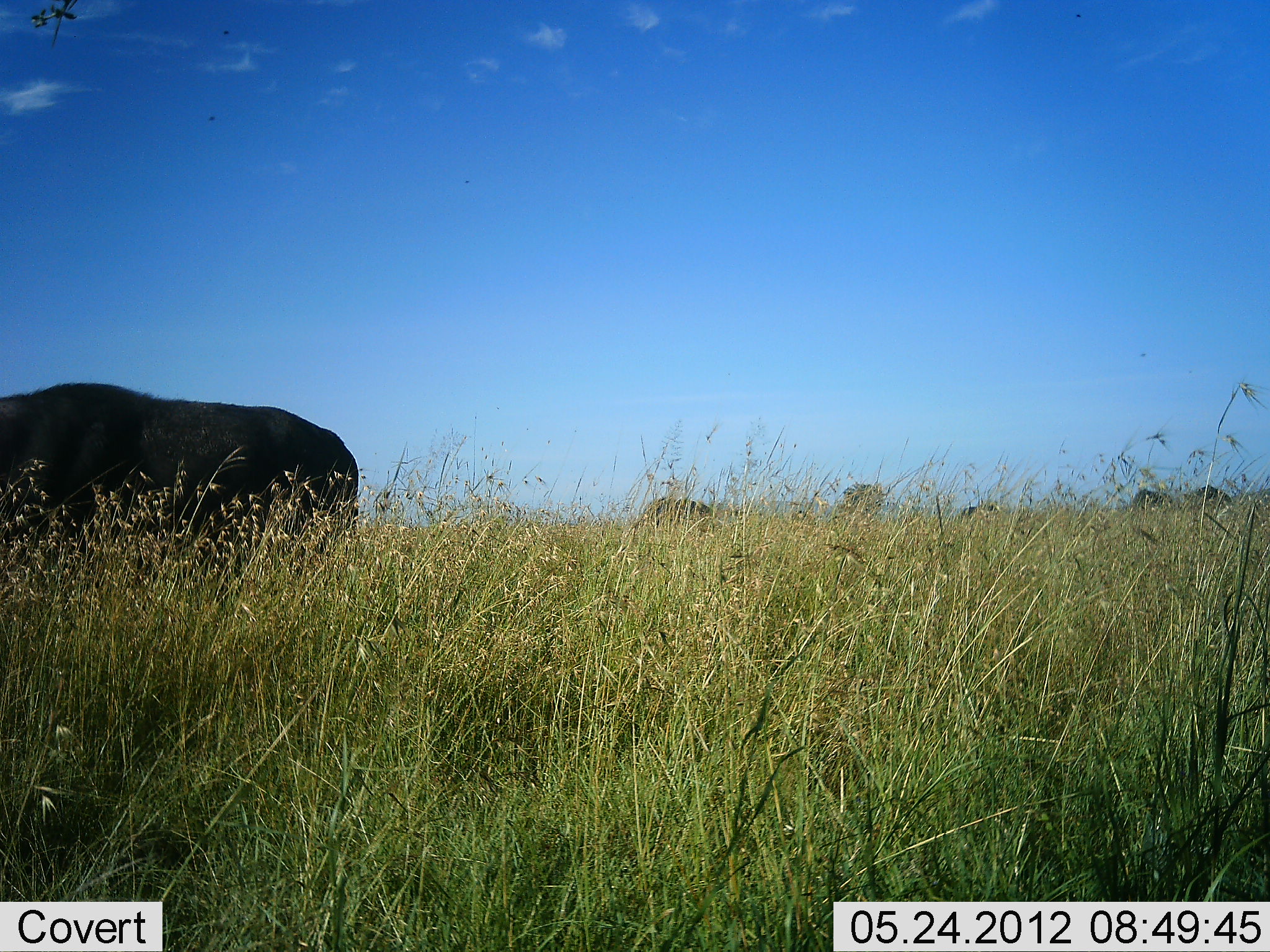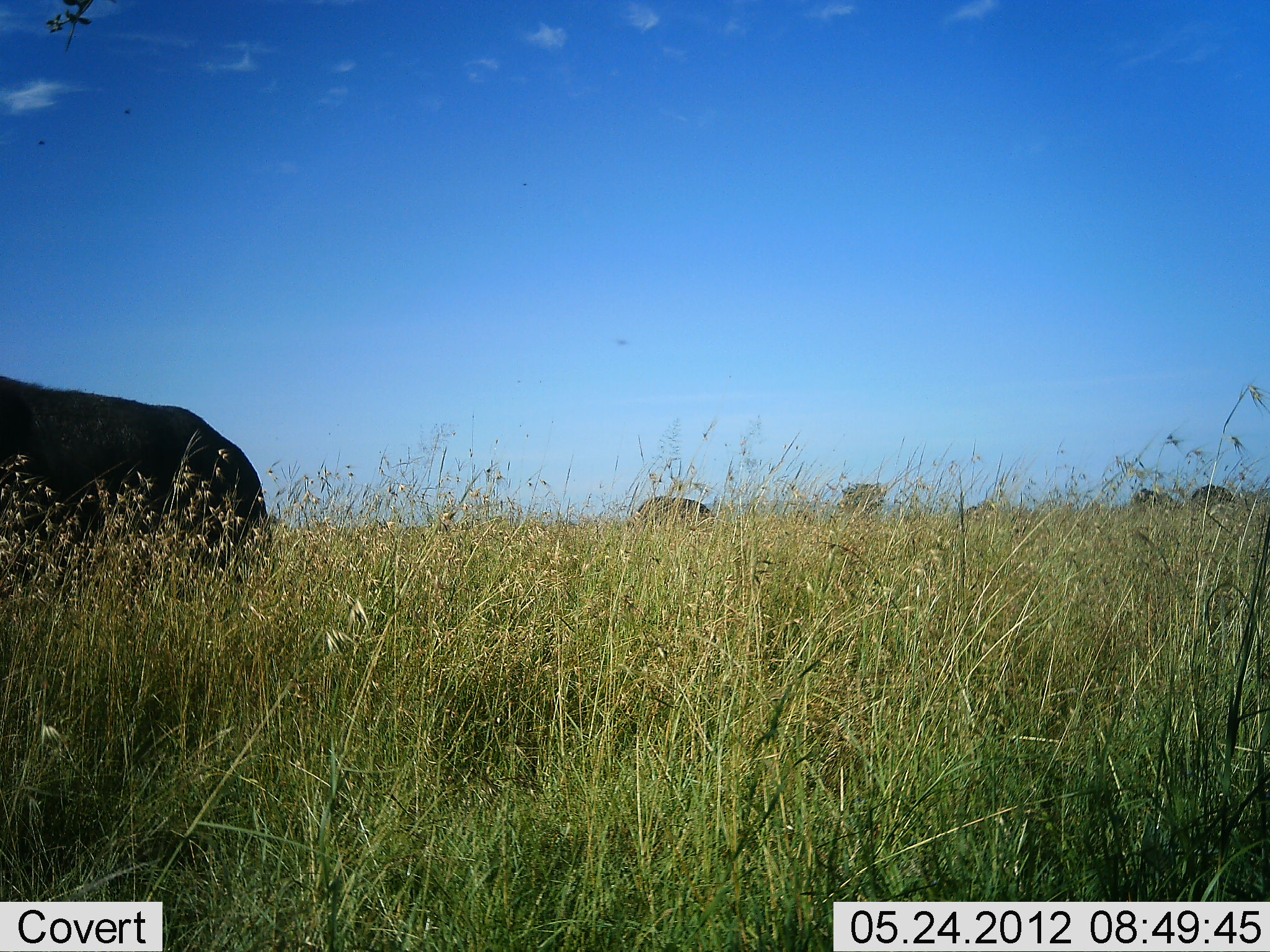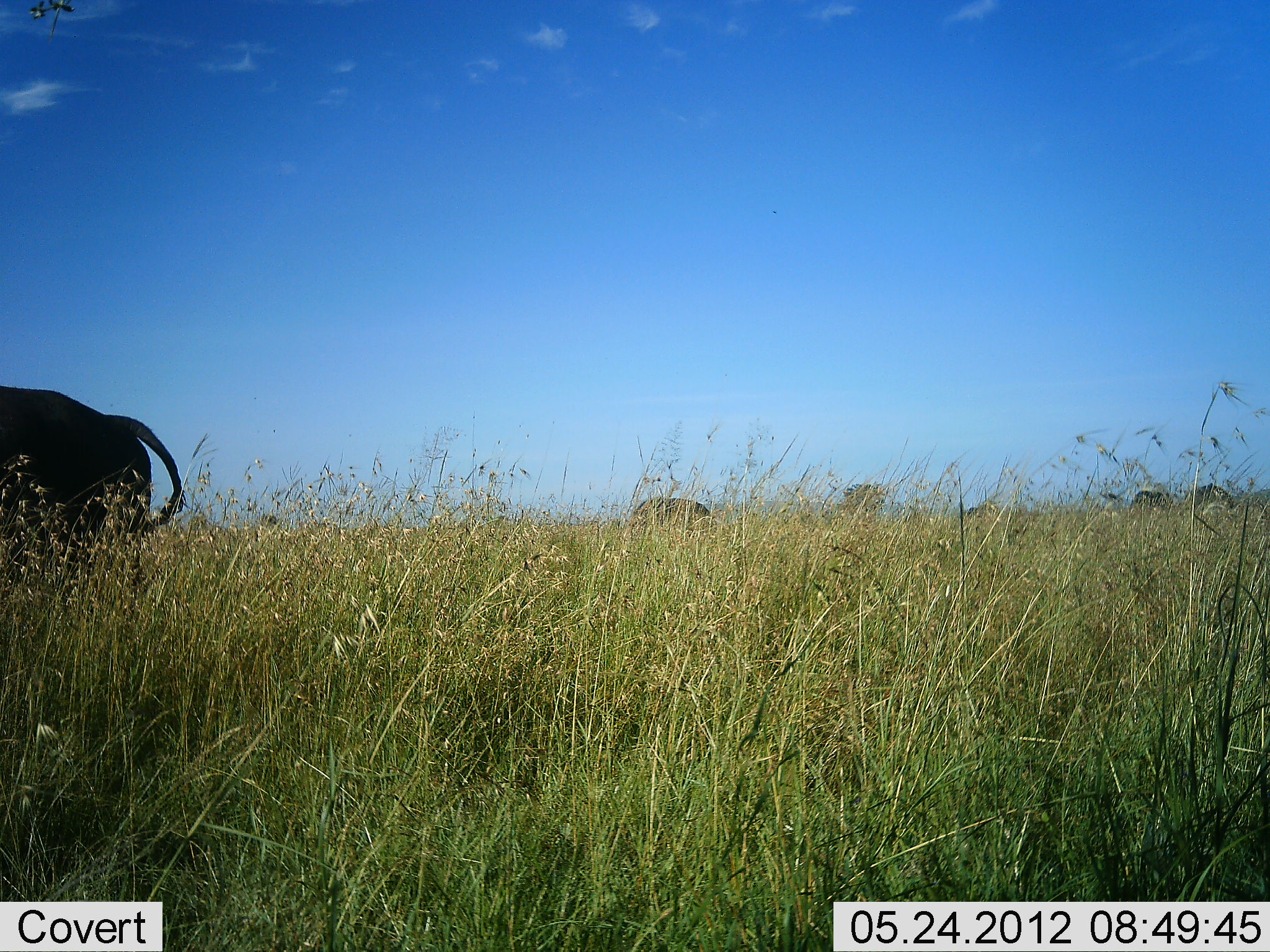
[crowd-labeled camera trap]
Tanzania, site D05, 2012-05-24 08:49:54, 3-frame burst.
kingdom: Animalia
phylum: Chordata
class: Mammalia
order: Artiodactyla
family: Bovidae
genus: Syncerus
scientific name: Syncerus caffer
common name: cape buffalo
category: buffalo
Buffalo (cape buffalo) (Syncerus caffer), count 4. Behavior (volunteer vote fractions): standing 36%, resting 0%, moving 82%, interacting 9%. Young present (vote fraction): 0%. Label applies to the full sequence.